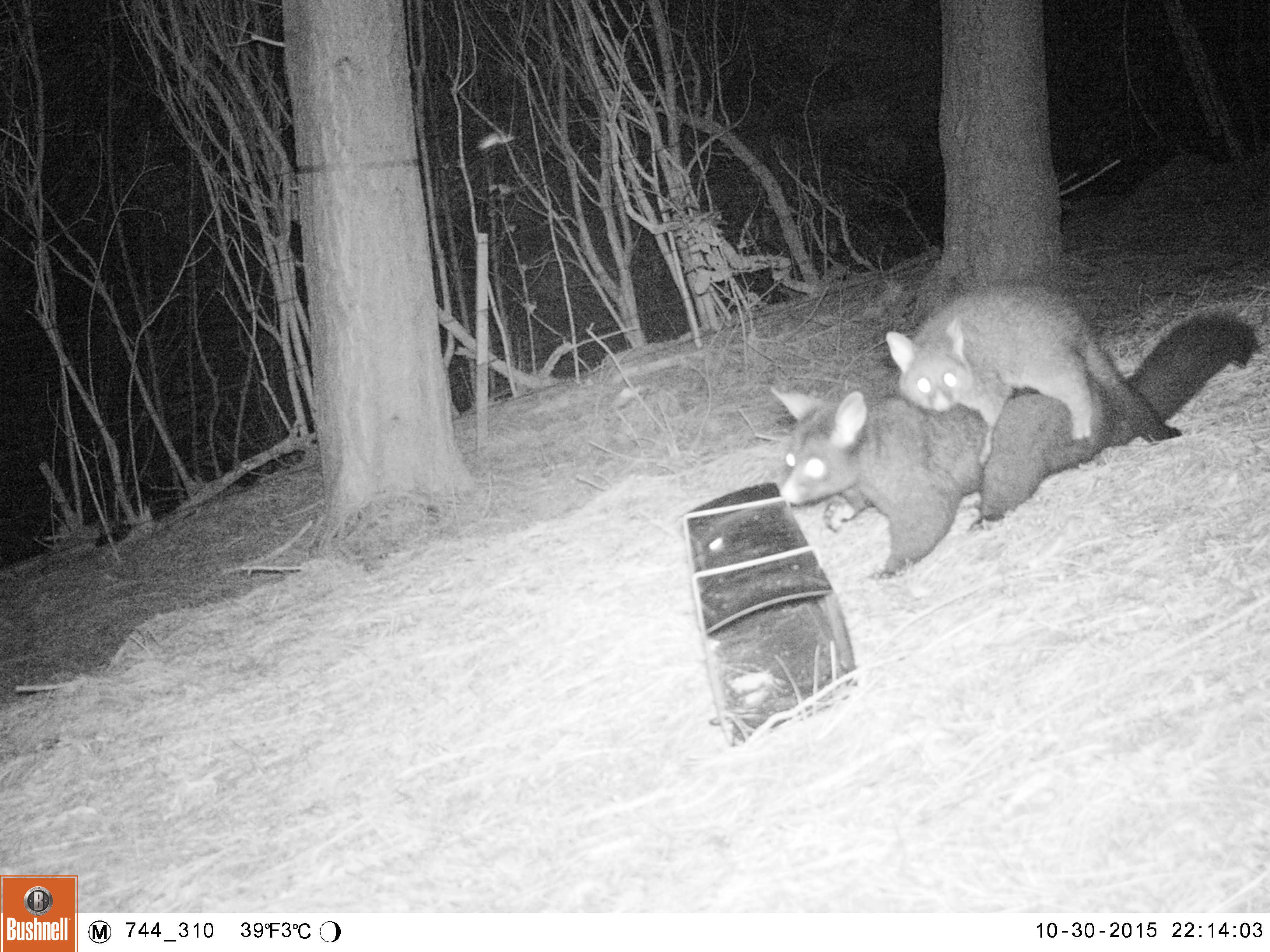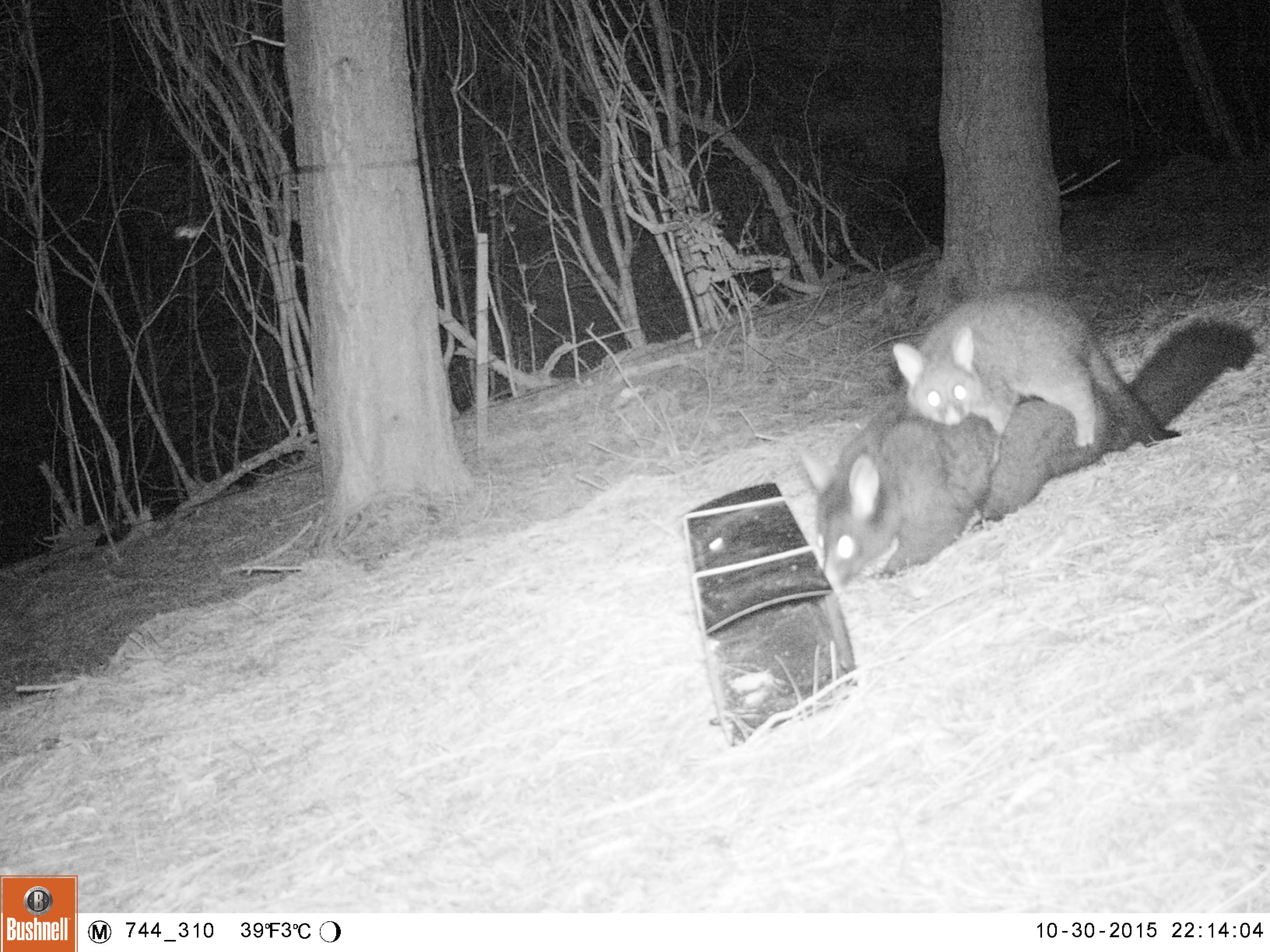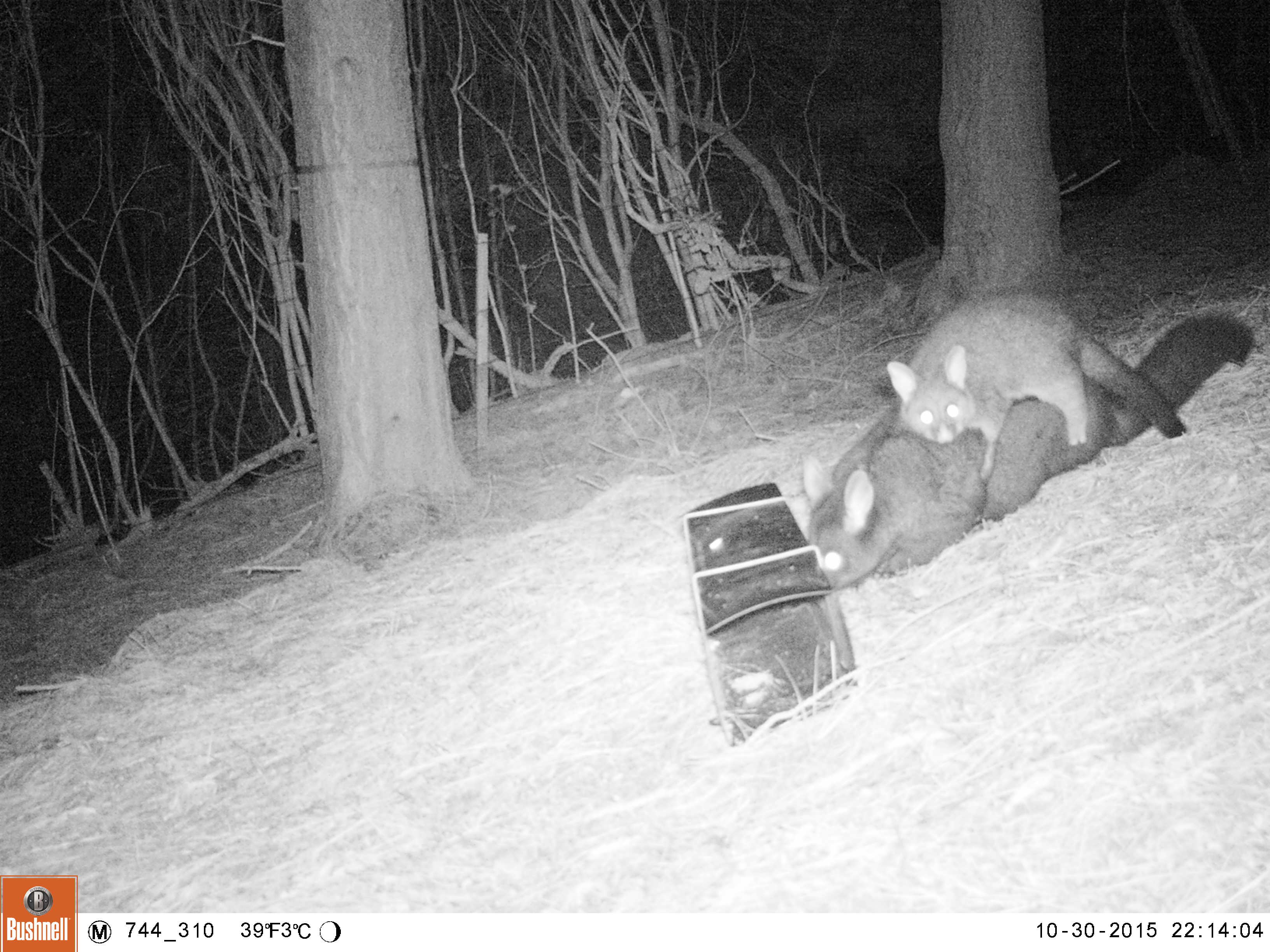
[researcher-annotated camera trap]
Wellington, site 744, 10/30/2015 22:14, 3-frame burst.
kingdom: Animalia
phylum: Chordata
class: Mammalia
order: Didelphimorphia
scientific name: Didelphimorphia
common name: possum